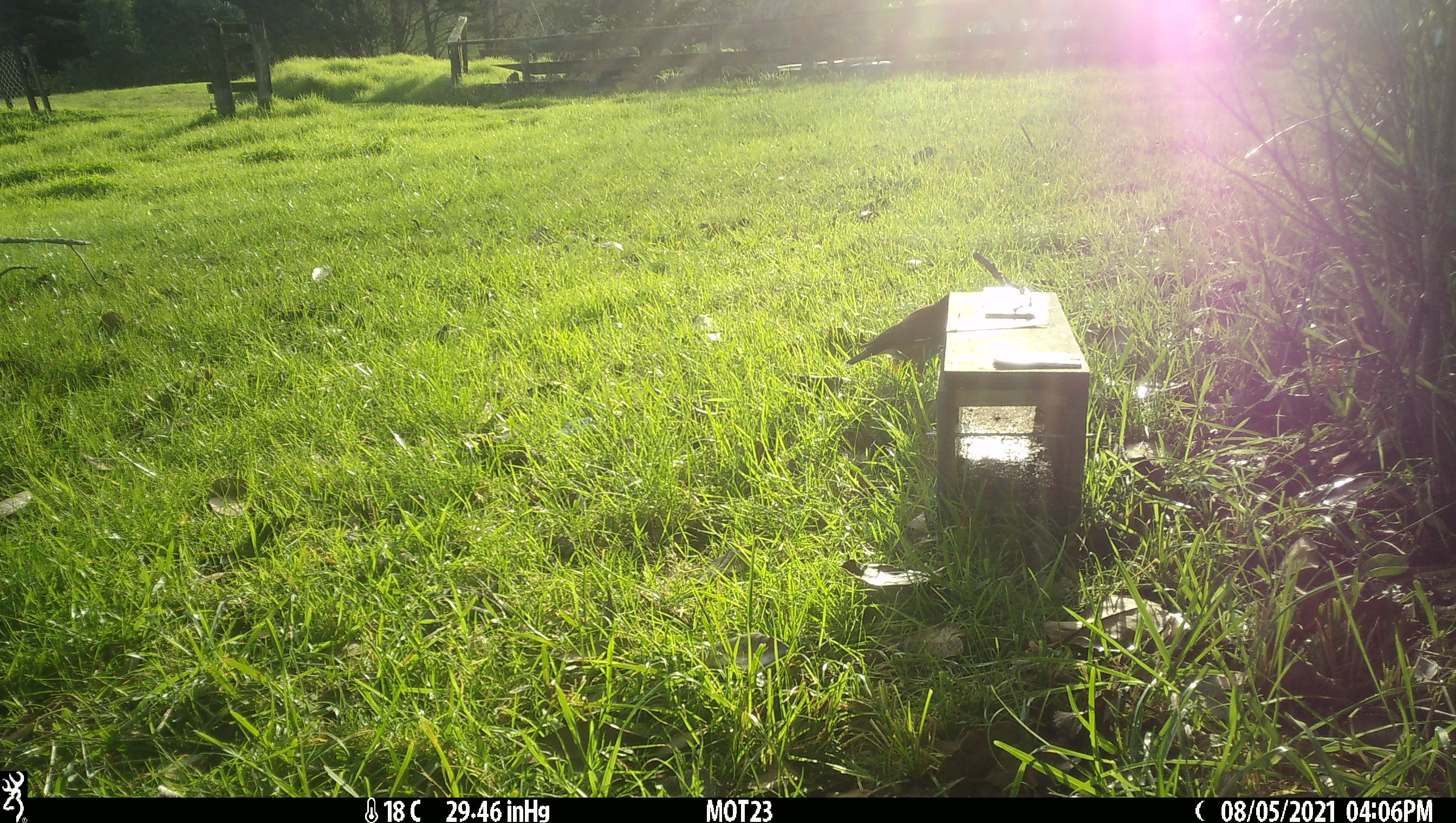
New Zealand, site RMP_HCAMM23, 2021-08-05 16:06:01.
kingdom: Animalia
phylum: Chordata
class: Aves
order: Passeriformes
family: Sturnidae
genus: Acridotheres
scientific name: Acridotheres tristis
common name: common myna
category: myna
Myna (common myna) (Acridotheres tristis).